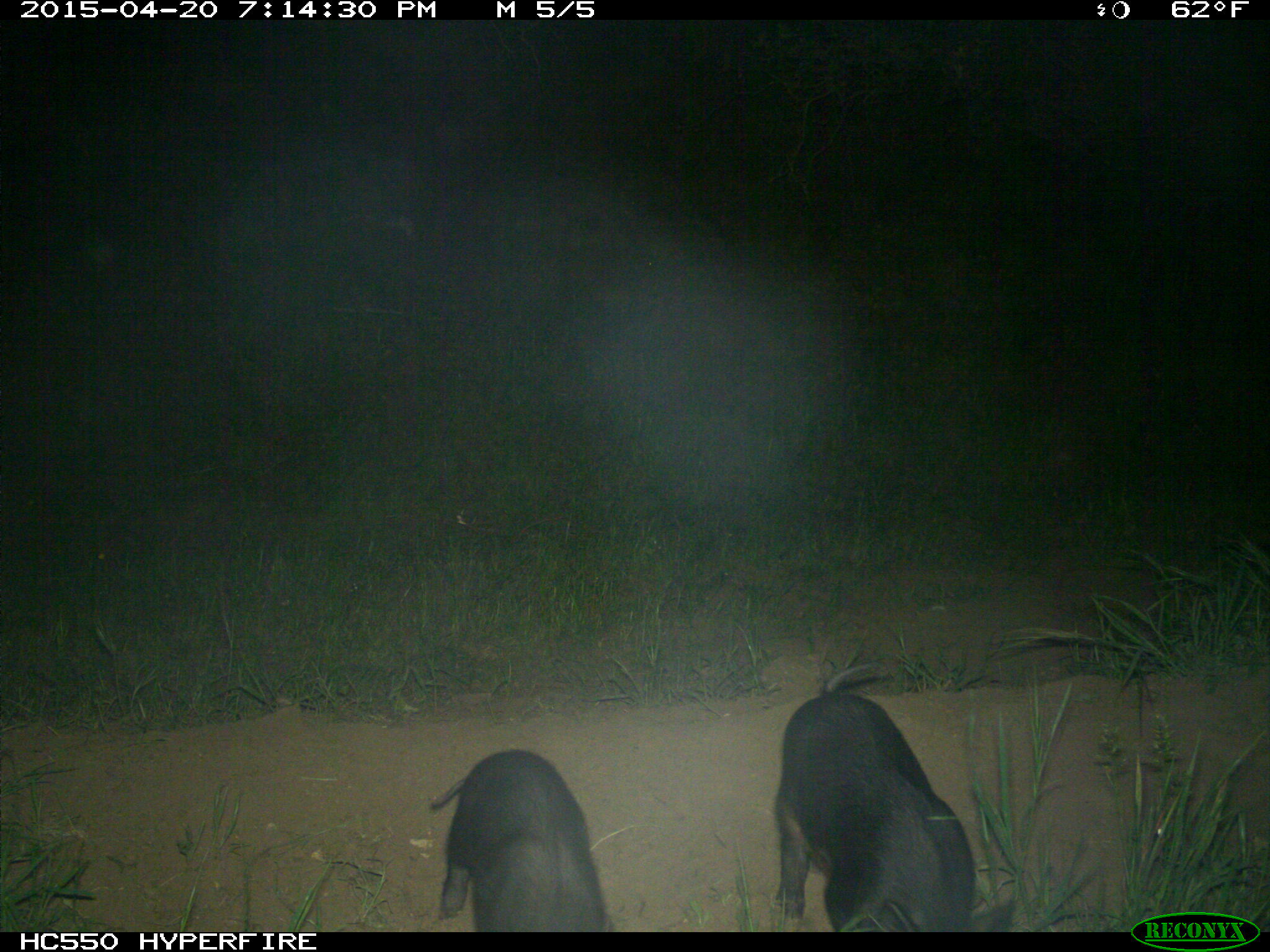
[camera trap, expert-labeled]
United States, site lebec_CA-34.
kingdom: Animalia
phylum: Chordata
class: Mammalia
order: Artiodactyla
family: Suidae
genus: Sus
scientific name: Sus scrofa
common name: wild boar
Sus scrofa (wild boar).